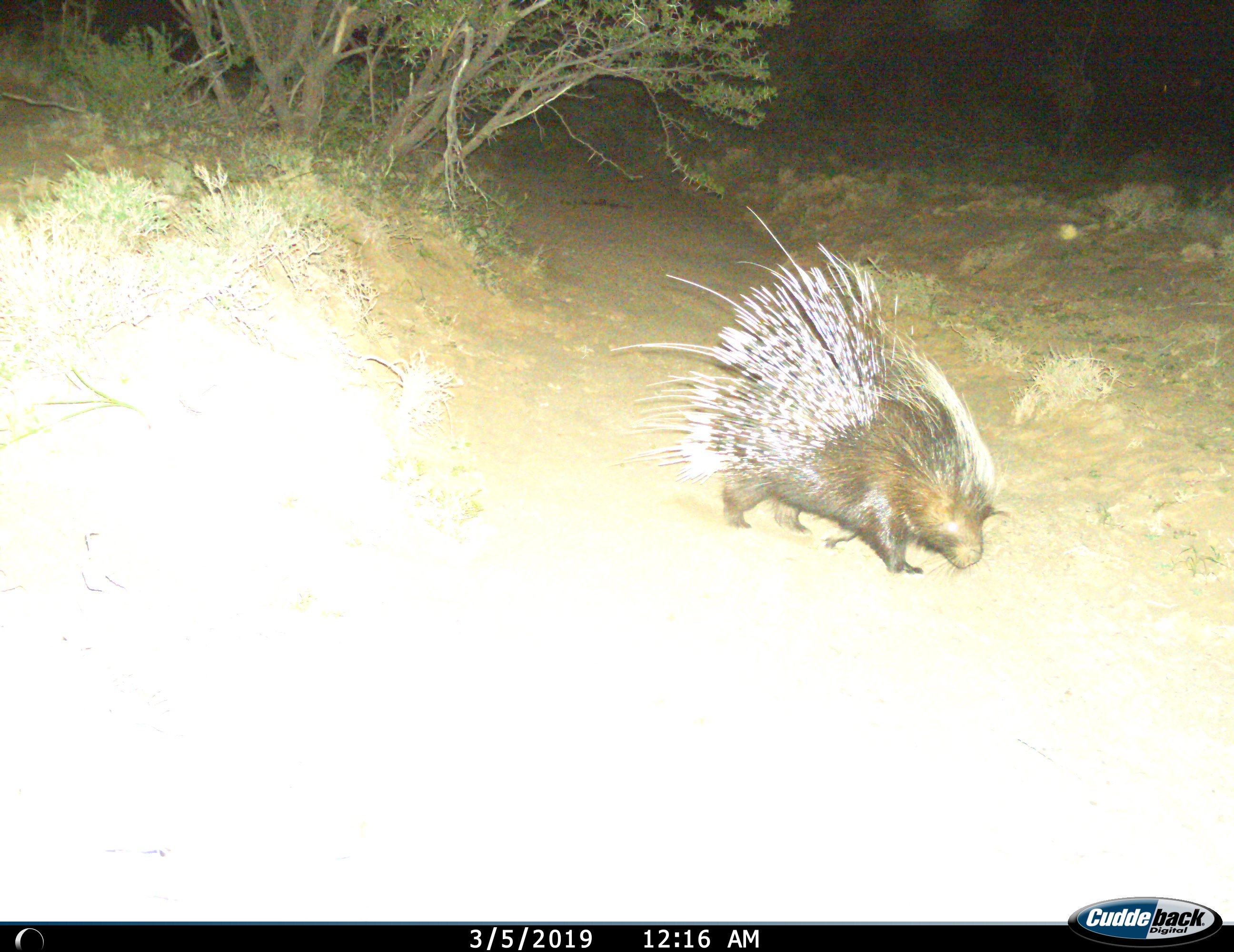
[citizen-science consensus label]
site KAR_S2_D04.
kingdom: Animalia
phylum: Chordata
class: Mammalia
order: Rodentia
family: Hystricidae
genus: Hystrix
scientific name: Hystrix cristata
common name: crested porcupine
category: porcupine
Porcupine (crested porcupine) (Hystrix cristata), count 1. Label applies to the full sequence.